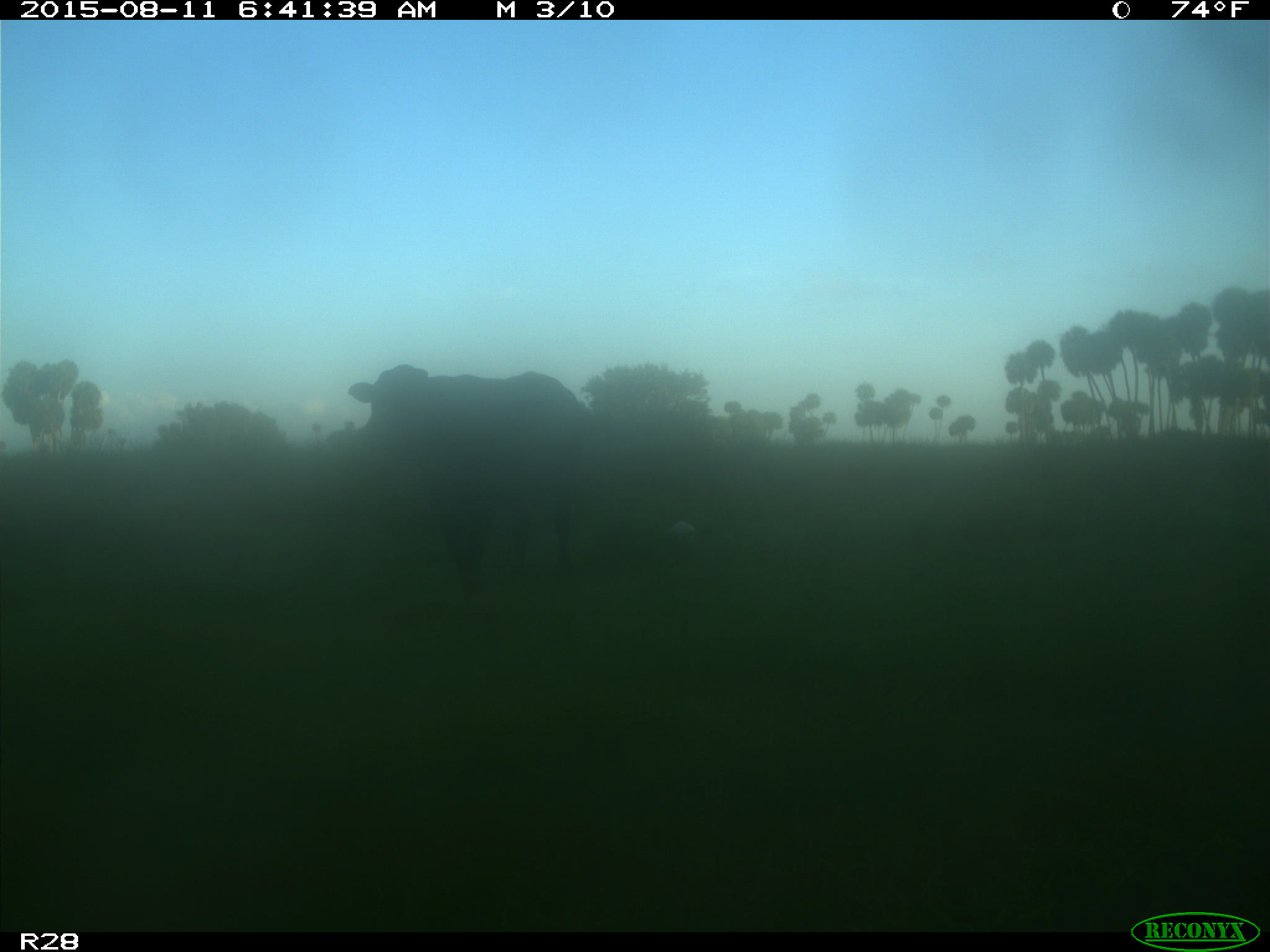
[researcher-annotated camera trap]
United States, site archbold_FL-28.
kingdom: Animalia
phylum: Chordata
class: Mammalia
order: Artiodactyla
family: Bovidae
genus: Bos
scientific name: Bos taurus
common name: domestic cow